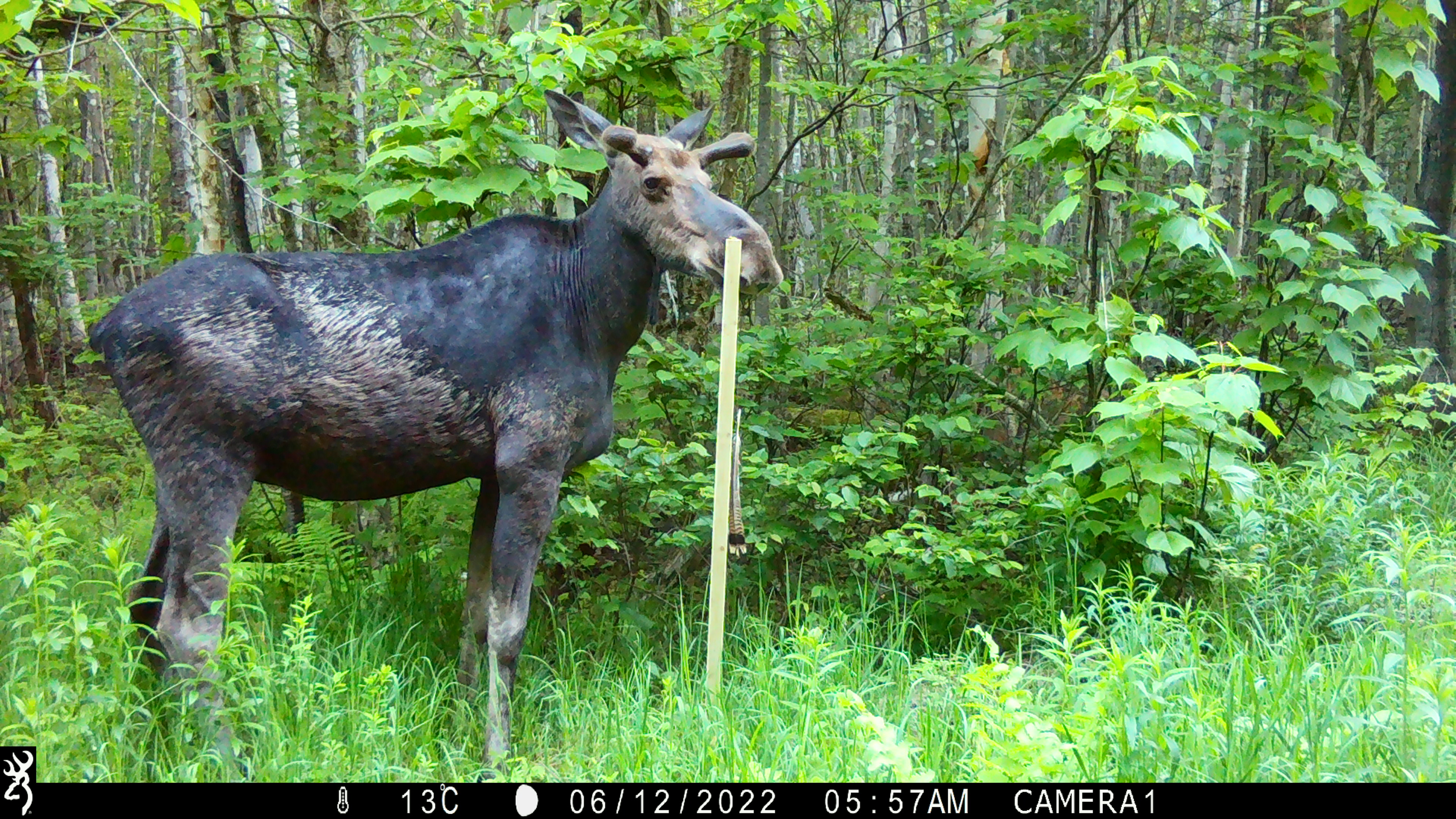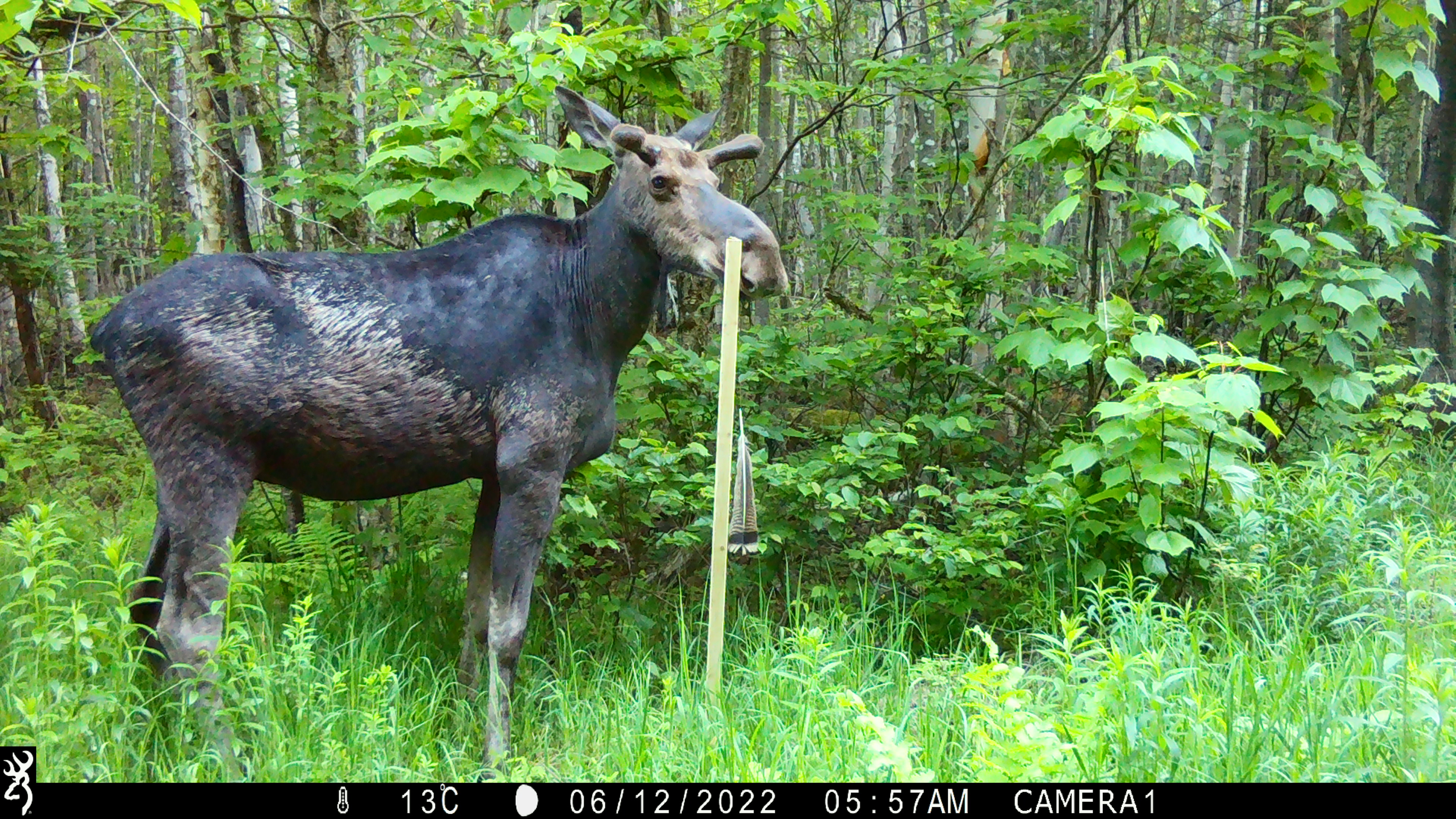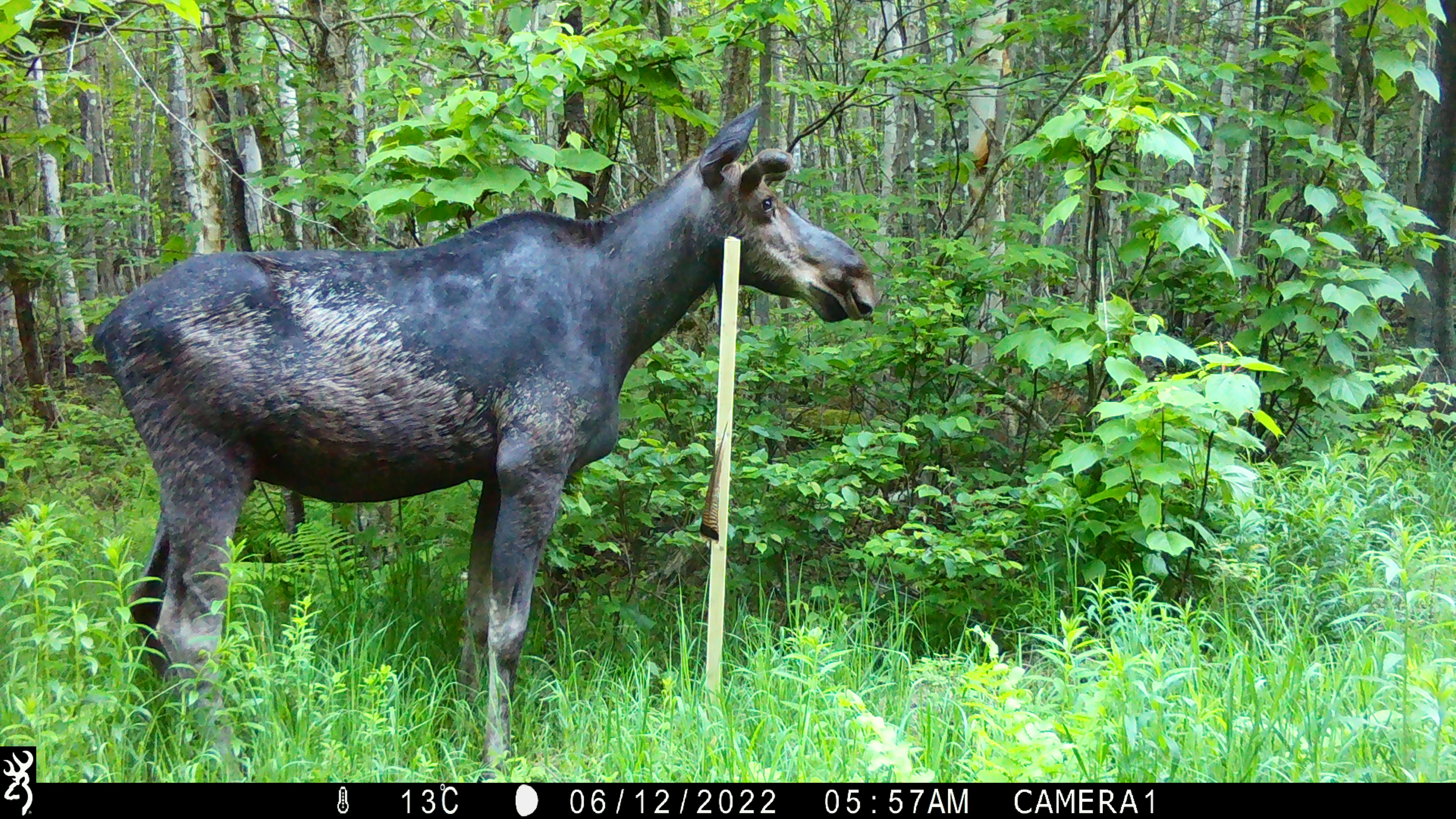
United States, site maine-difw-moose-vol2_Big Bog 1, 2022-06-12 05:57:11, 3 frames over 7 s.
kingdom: Animalia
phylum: Chordata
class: Mammalia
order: Artiodactyla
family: Cervidae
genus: Alces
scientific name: Alces alces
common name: moose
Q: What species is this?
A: Moose (Alces alces).